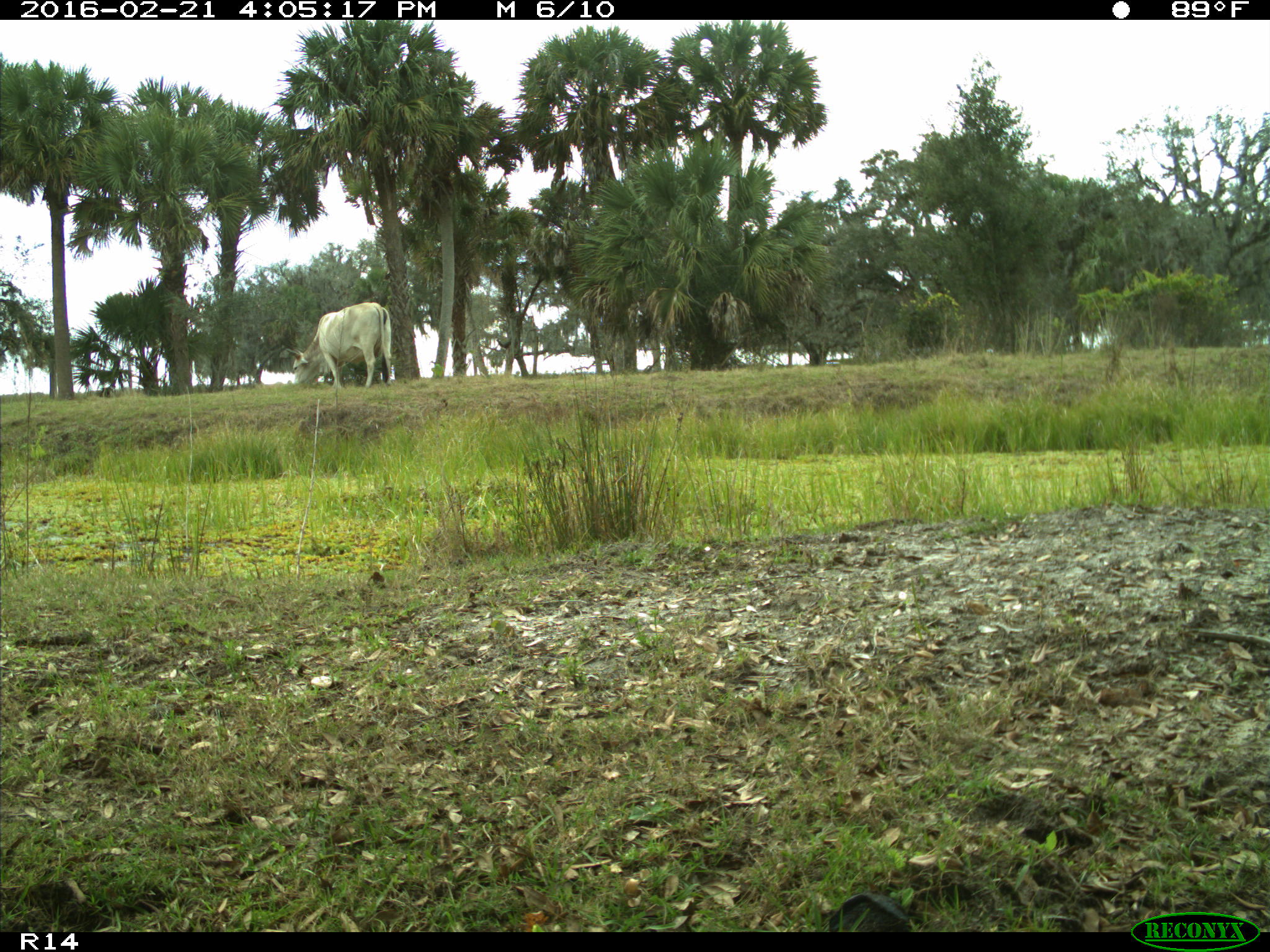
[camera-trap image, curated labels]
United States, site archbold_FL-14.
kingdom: Animalia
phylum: Chordata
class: Mammalia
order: Artiodactyla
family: Bovidae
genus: Bos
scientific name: Bos taurus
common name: domestic cow